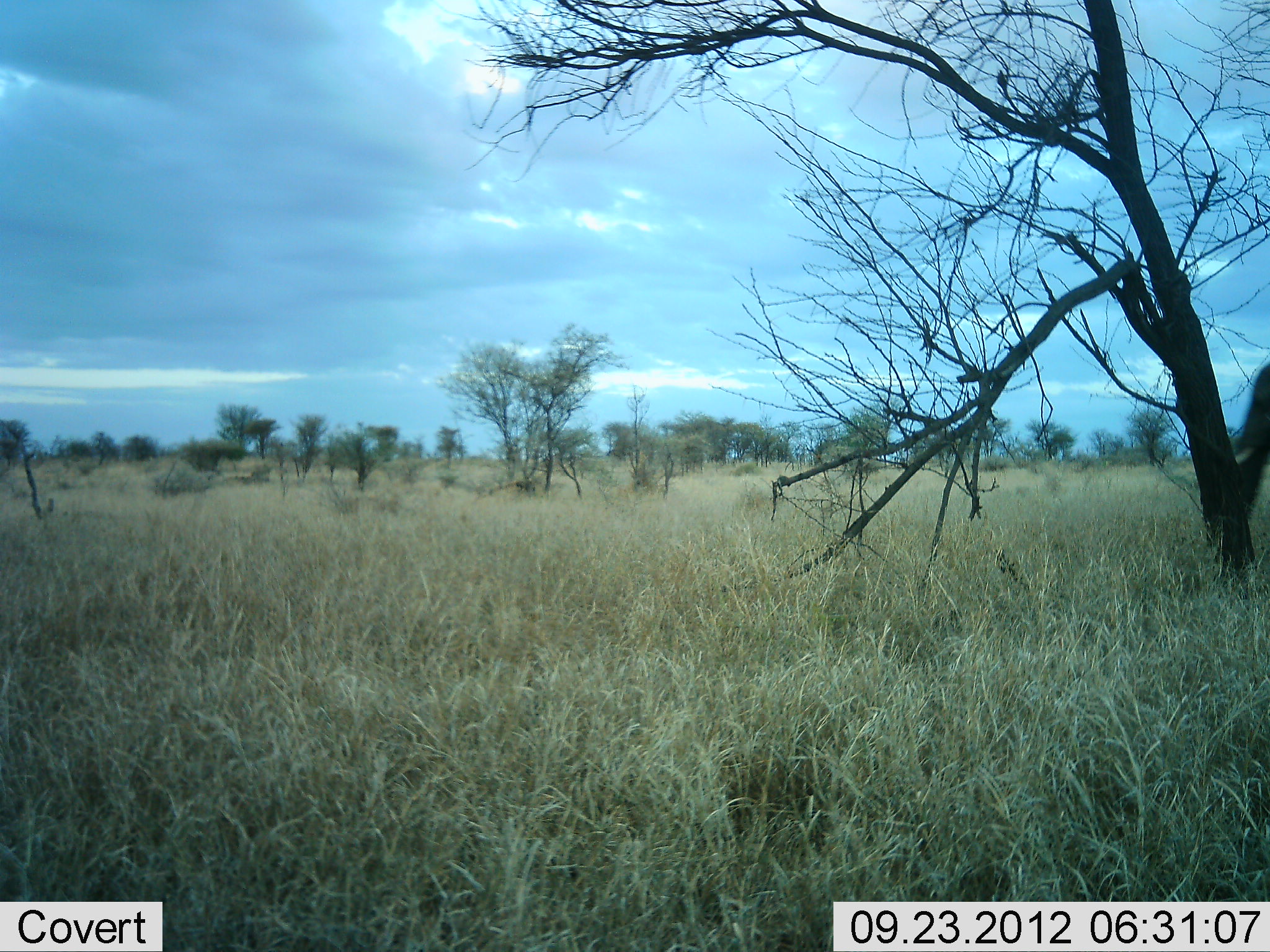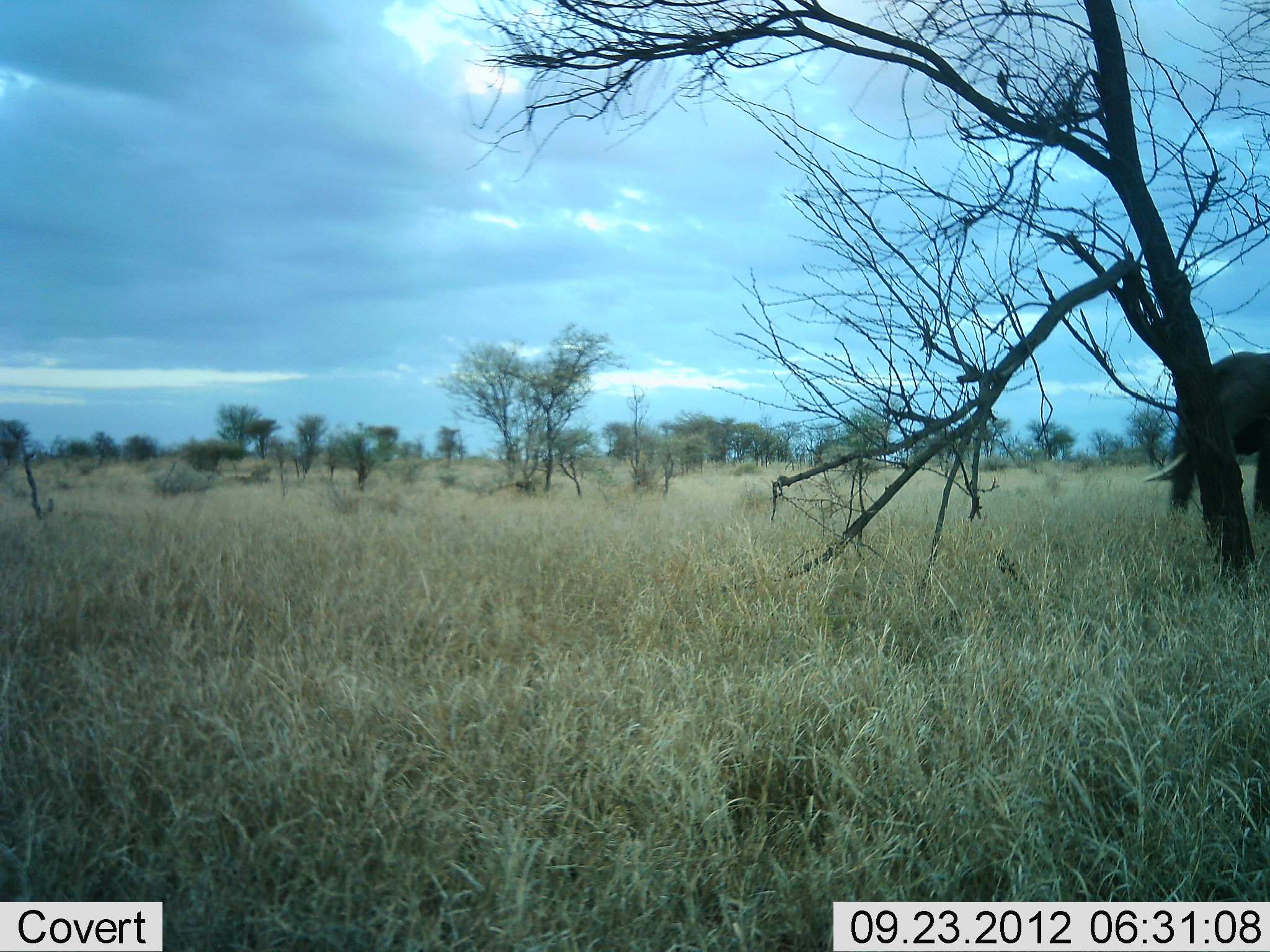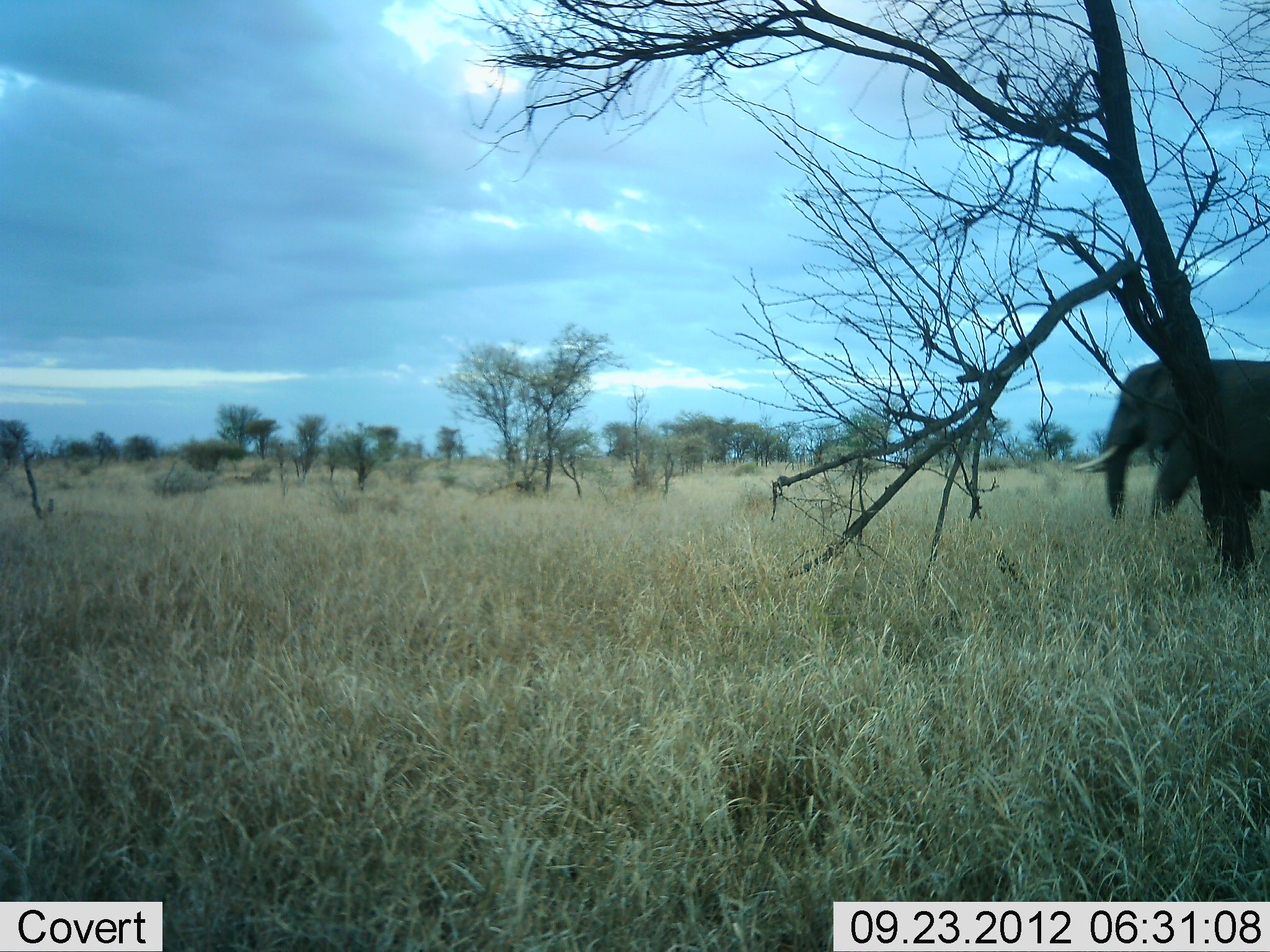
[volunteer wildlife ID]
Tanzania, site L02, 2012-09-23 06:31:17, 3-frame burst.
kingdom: Animalia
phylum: Chordata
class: Mammalia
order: Proboscidea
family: Elephantidae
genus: Loxodonta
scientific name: Loxodonta africana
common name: african bush elephant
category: elephant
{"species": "elephant (african bush elephant) (Loxodonta africana)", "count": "1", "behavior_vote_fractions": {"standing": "10%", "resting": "0%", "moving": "90%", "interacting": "0%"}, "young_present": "0%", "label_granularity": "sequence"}